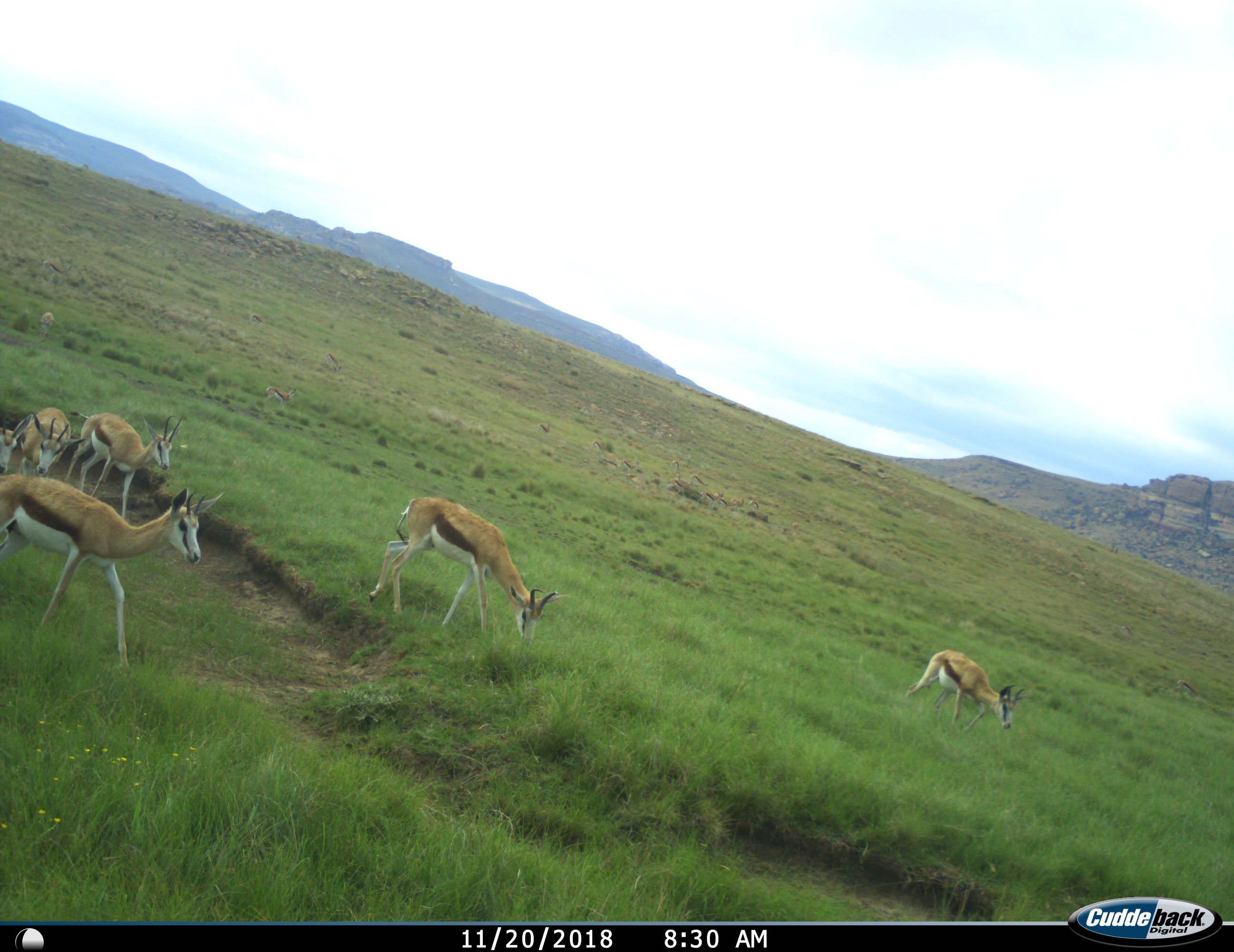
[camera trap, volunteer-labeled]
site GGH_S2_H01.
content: unidentified animal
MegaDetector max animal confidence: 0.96